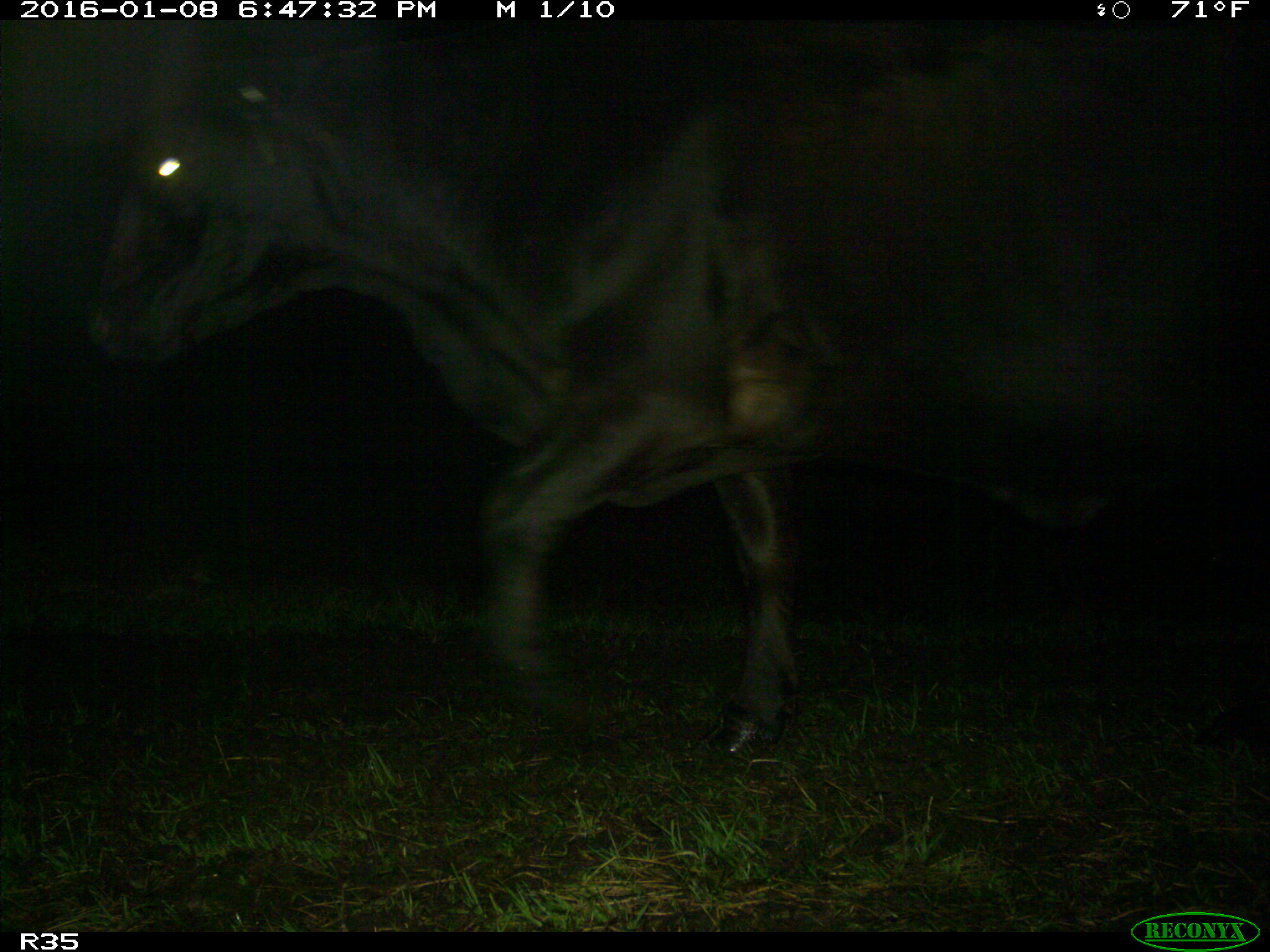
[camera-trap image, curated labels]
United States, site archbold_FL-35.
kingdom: Animalia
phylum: Chordata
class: Mammalia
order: Artiodactyla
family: Bovidae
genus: Bos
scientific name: Bos taurus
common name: domestic cow